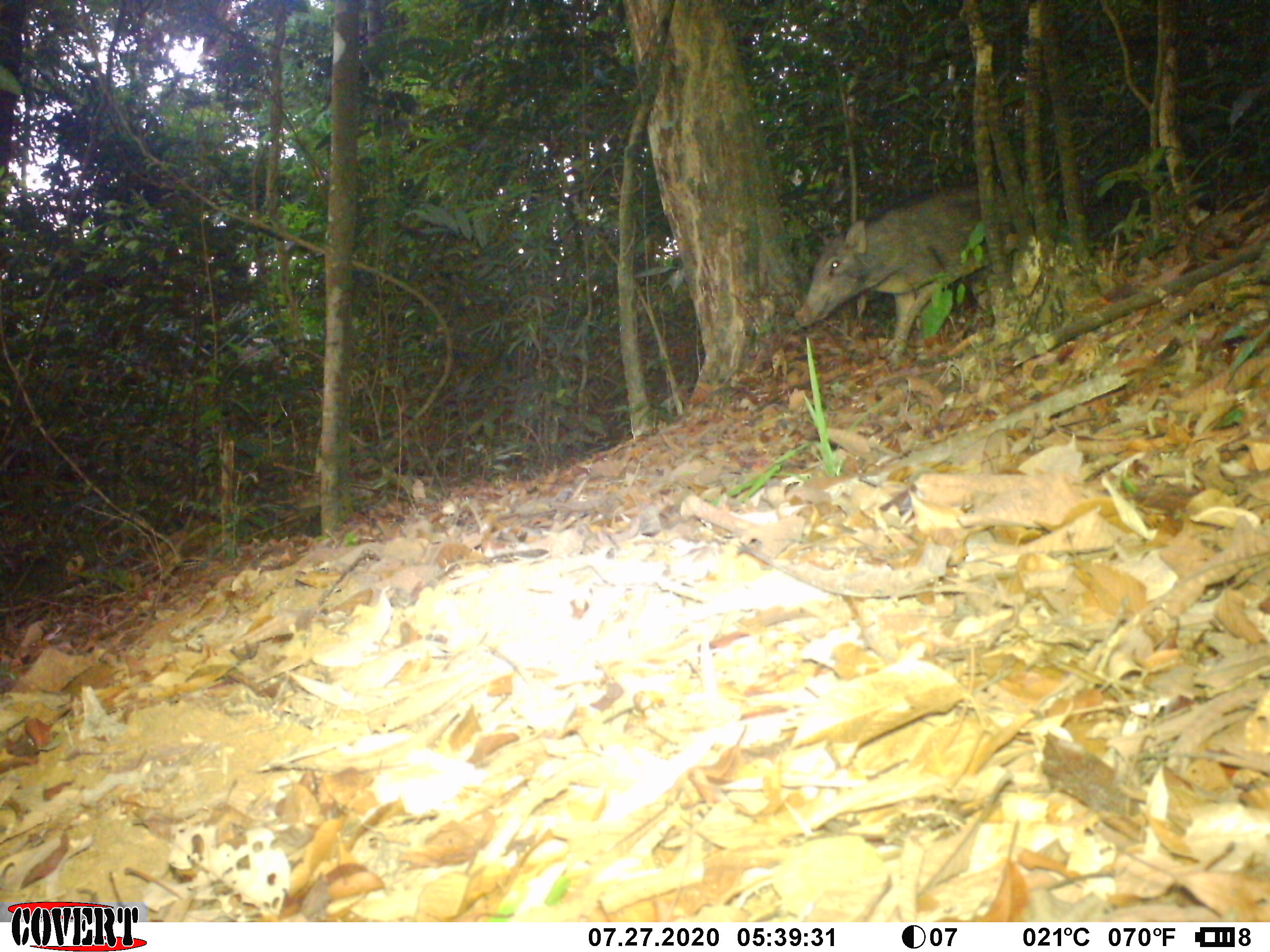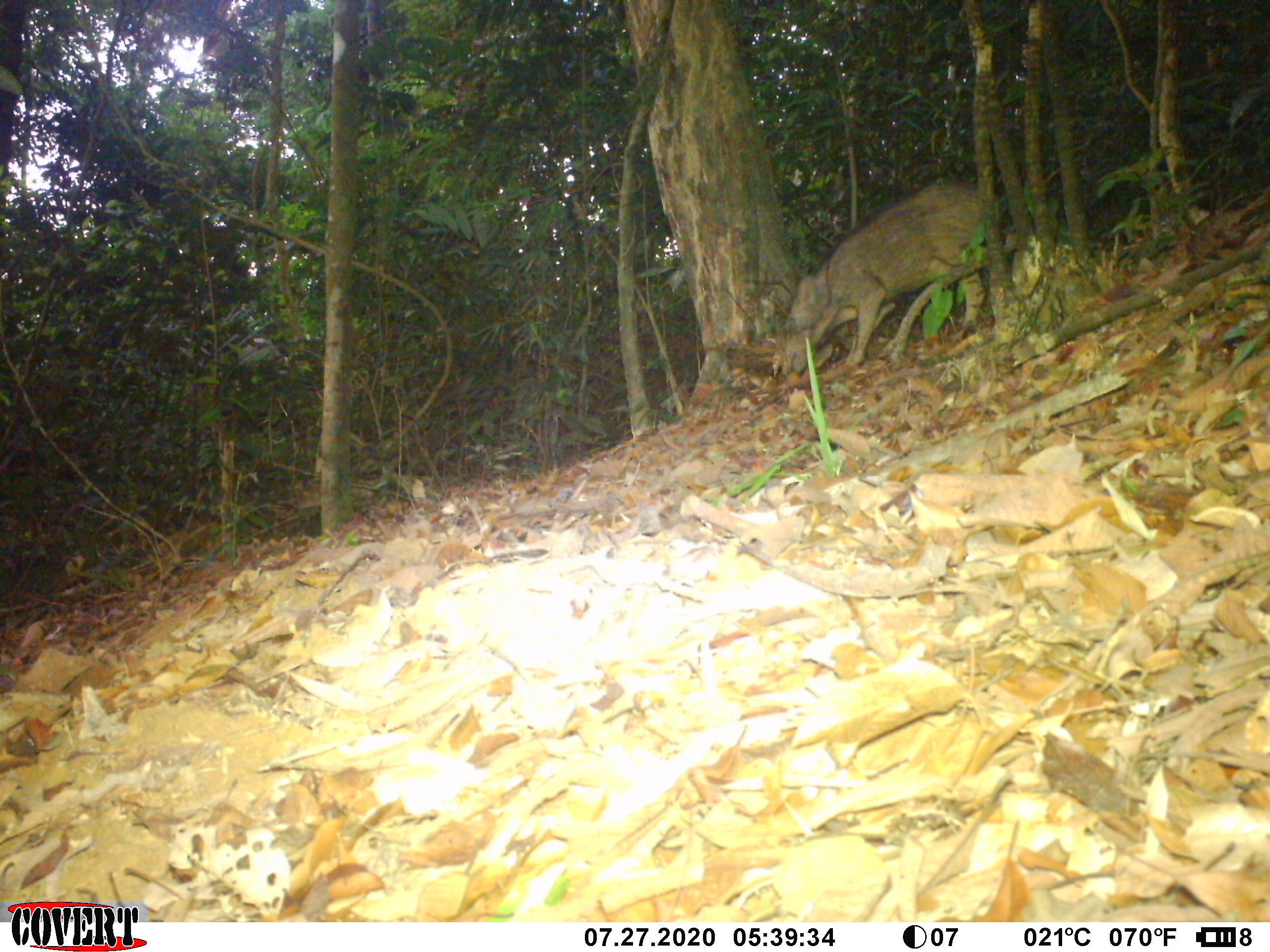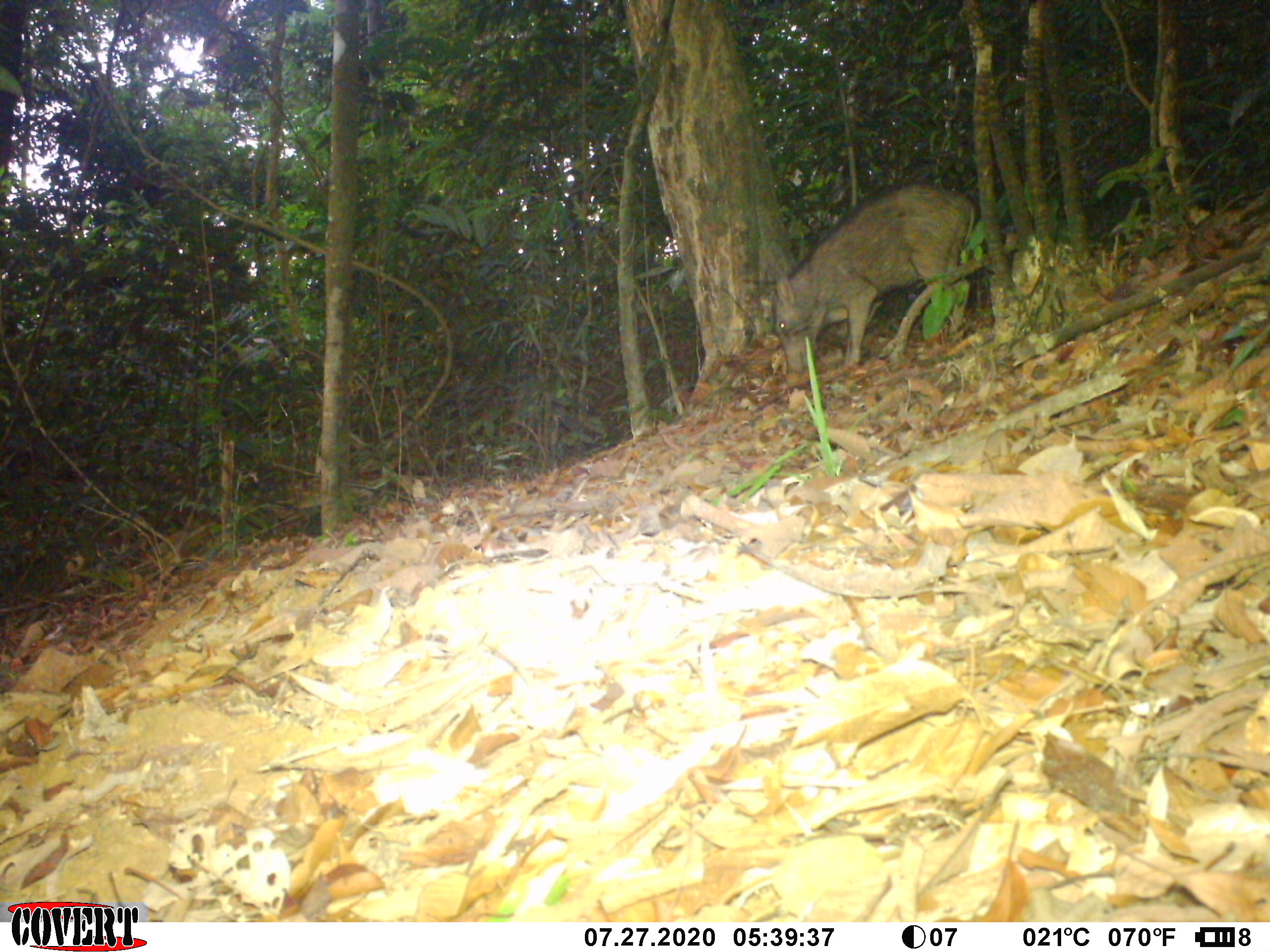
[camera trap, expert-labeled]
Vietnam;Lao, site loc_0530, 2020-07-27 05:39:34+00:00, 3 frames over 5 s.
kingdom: Animalia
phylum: Chordata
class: Mammalia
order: Artiodactyla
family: Suidae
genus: Sus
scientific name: Sus scrofa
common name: eurasian wild pig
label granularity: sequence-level